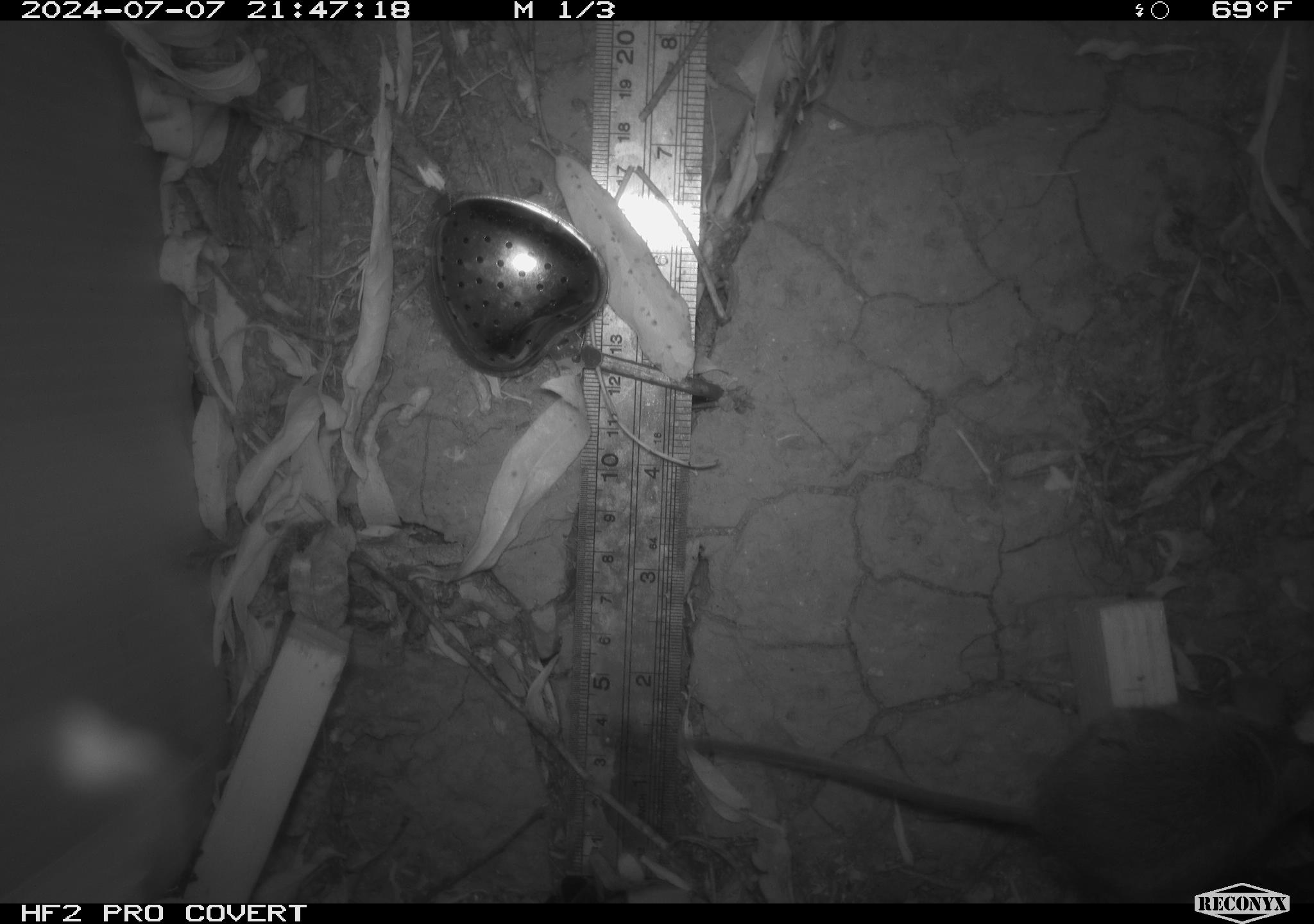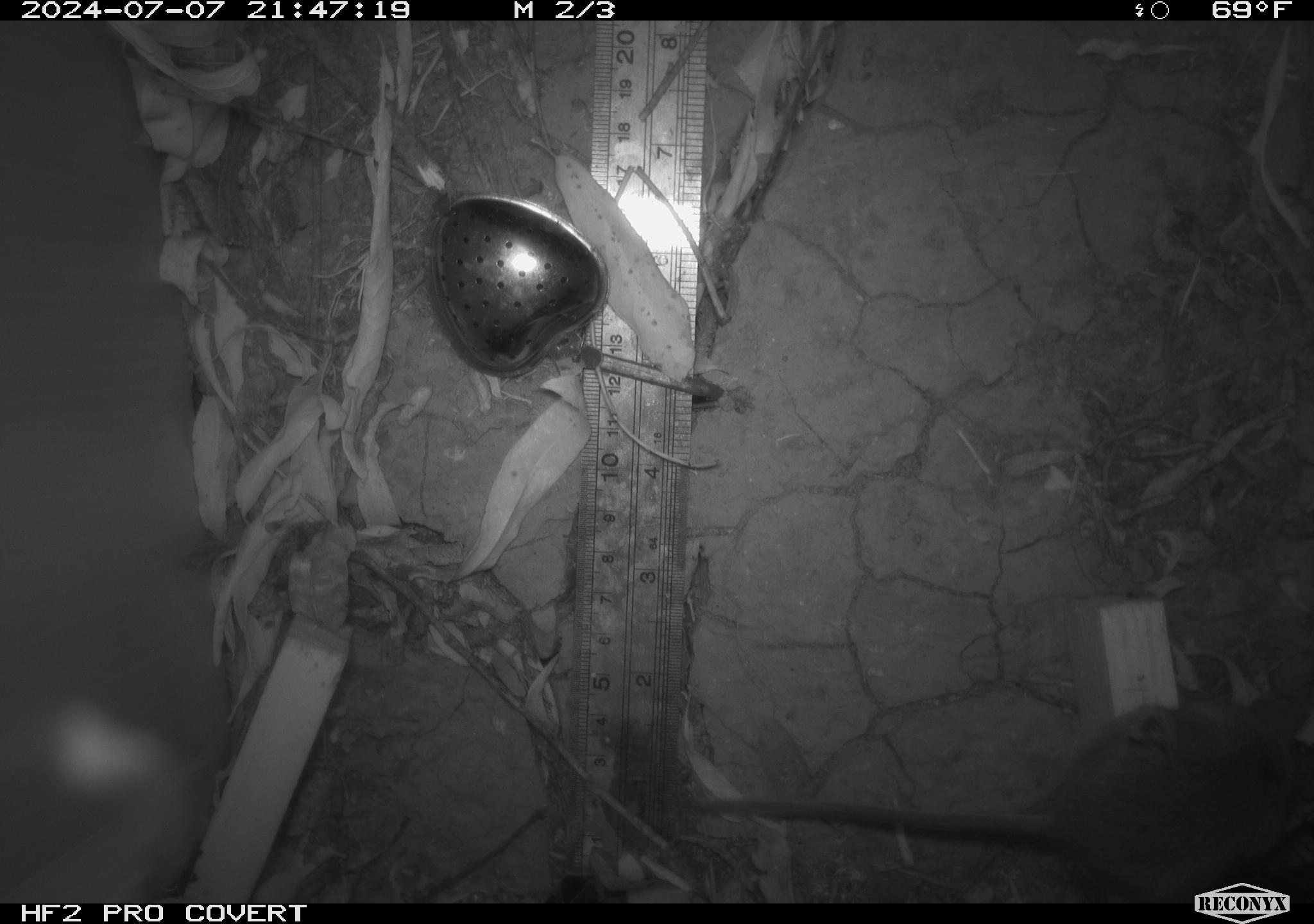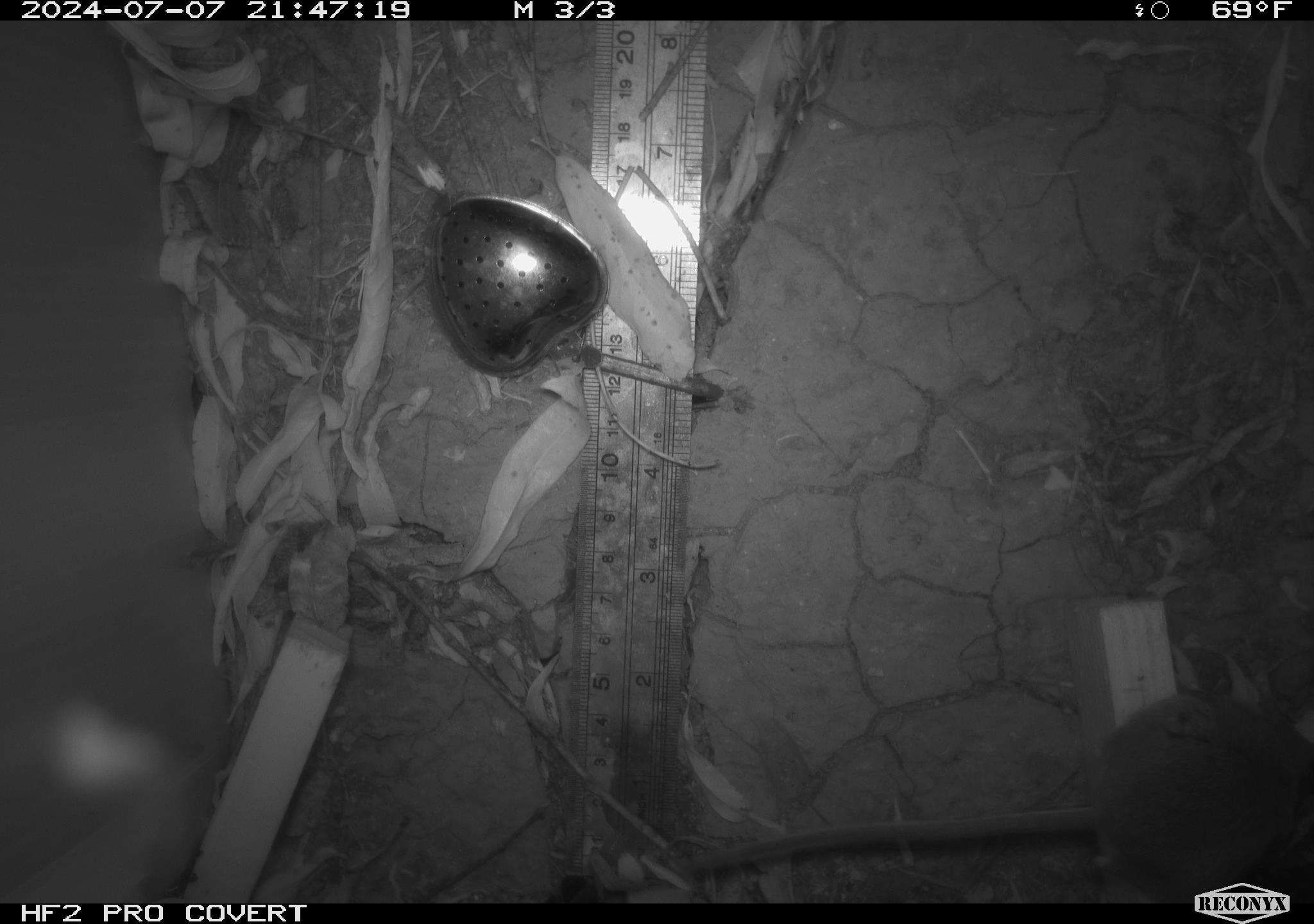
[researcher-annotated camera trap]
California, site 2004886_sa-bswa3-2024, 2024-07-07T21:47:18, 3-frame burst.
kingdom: Animalia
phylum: Chordata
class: Mammalia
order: Rodentia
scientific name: Rodentia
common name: mouse species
Mouse species (Rodentia).